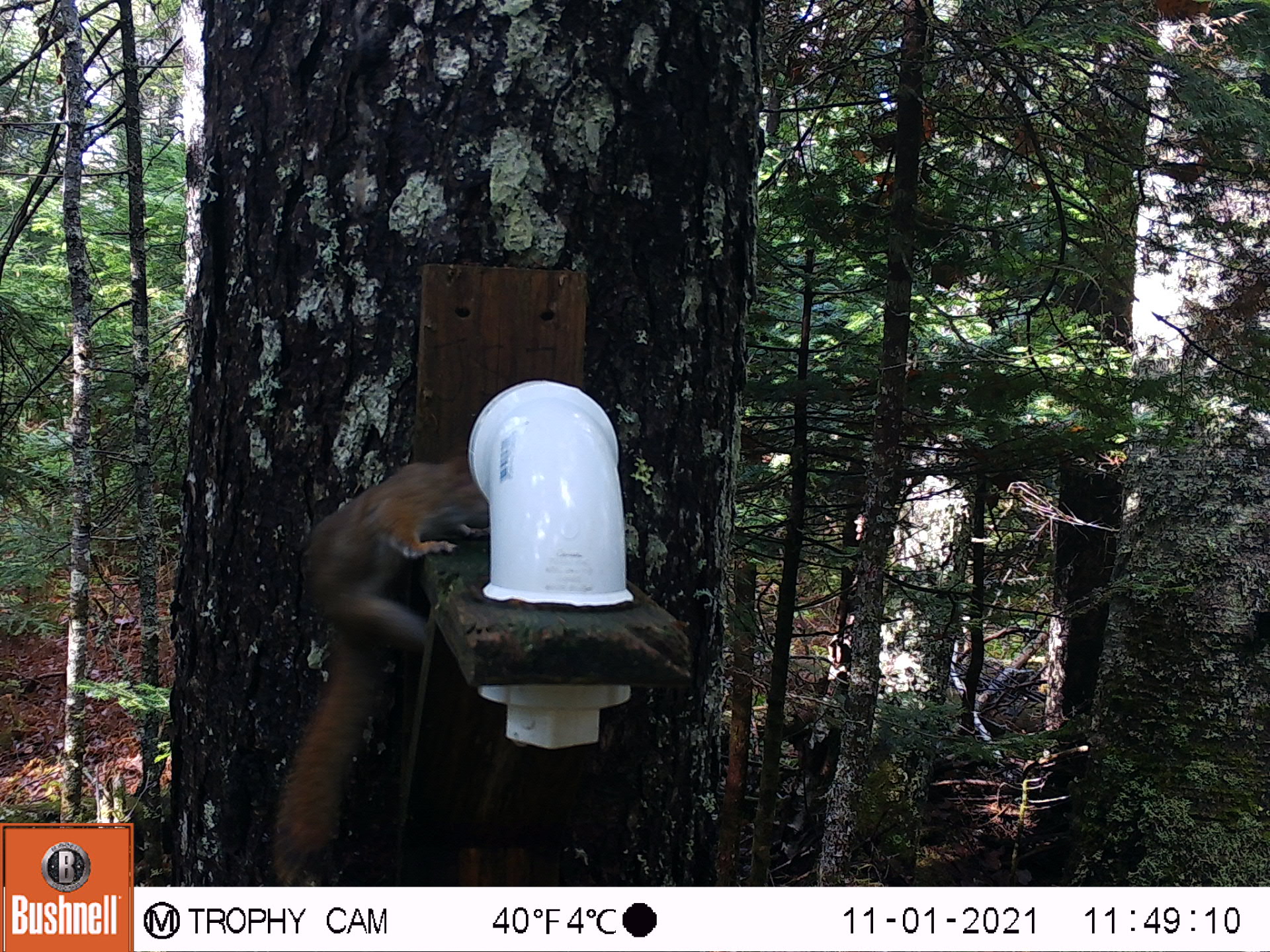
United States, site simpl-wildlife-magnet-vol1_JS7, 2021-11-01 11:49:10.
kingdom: Animalia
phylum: Chordata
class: Mammalia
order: Rodentia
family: Sciuridae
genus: Tamiasciurus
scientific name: Tamiasciurus hudsonicus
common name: red squirrel